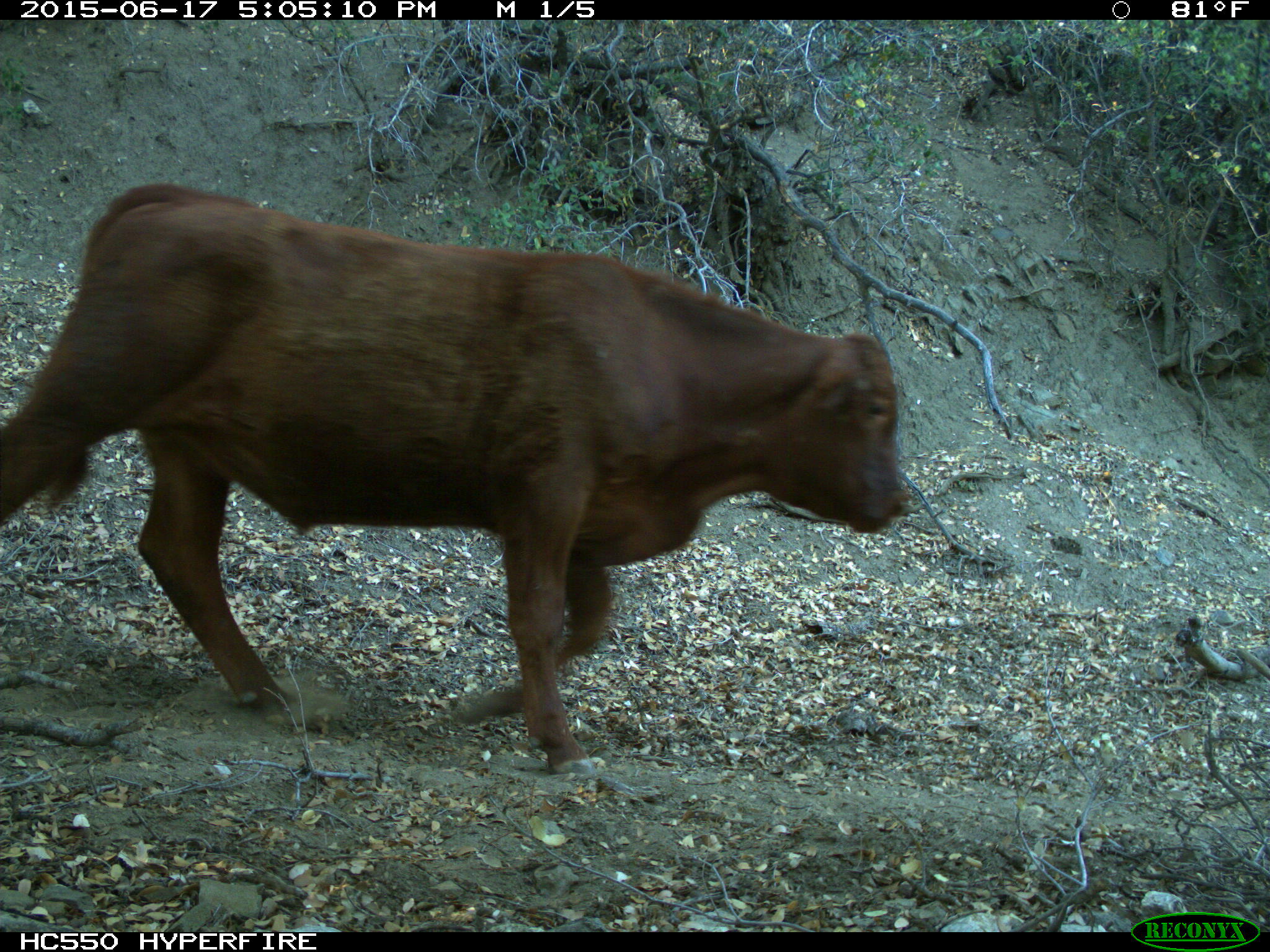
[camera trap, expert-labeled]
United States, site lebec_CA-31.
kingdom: Animalia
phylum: Chordata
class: Mammalia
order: Artiodactyla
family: Bovidae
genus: Bos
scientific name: Bos taurus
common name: domestic cow